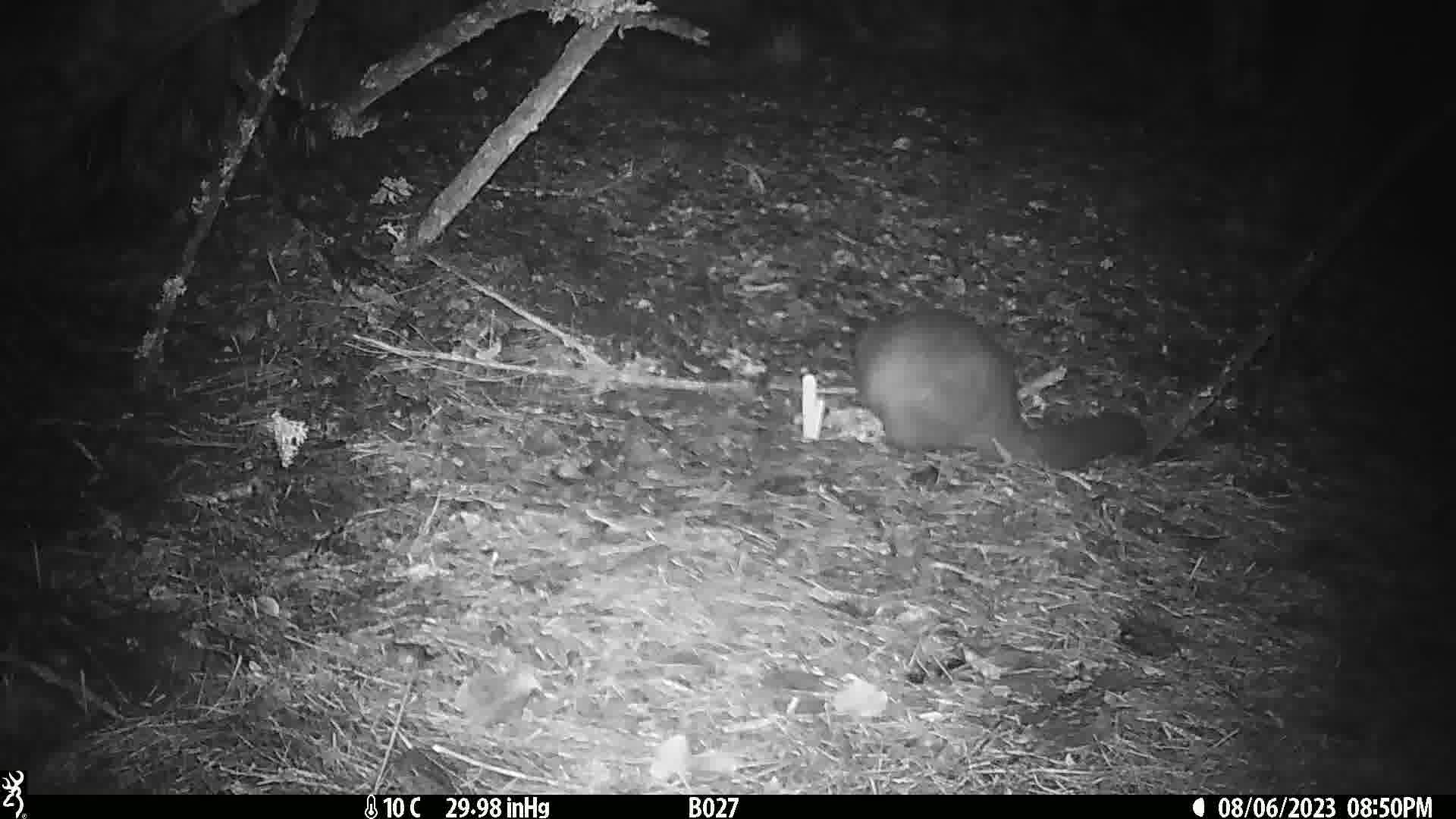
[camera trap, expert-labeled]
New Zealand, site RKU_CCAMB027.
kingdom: Animalia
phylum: Chordata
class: Mammalia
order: Diprotodontia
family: Phalangeridae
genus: Trichosurus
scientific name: Trichosurus vulpecula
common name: common brushtail possum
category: possum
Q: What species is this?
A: Possum (common brushtail possum) (Trichosurus vulpecula).